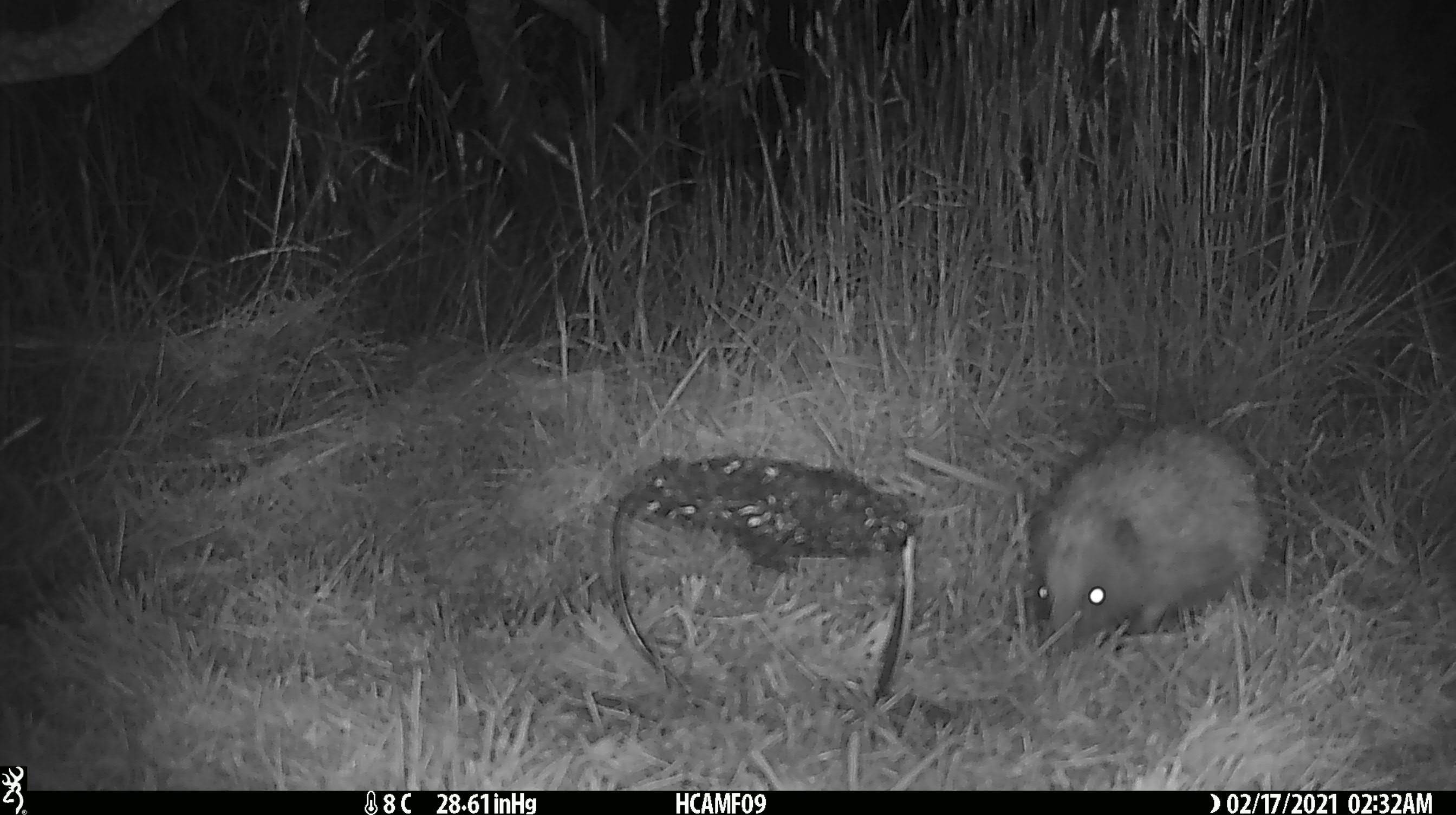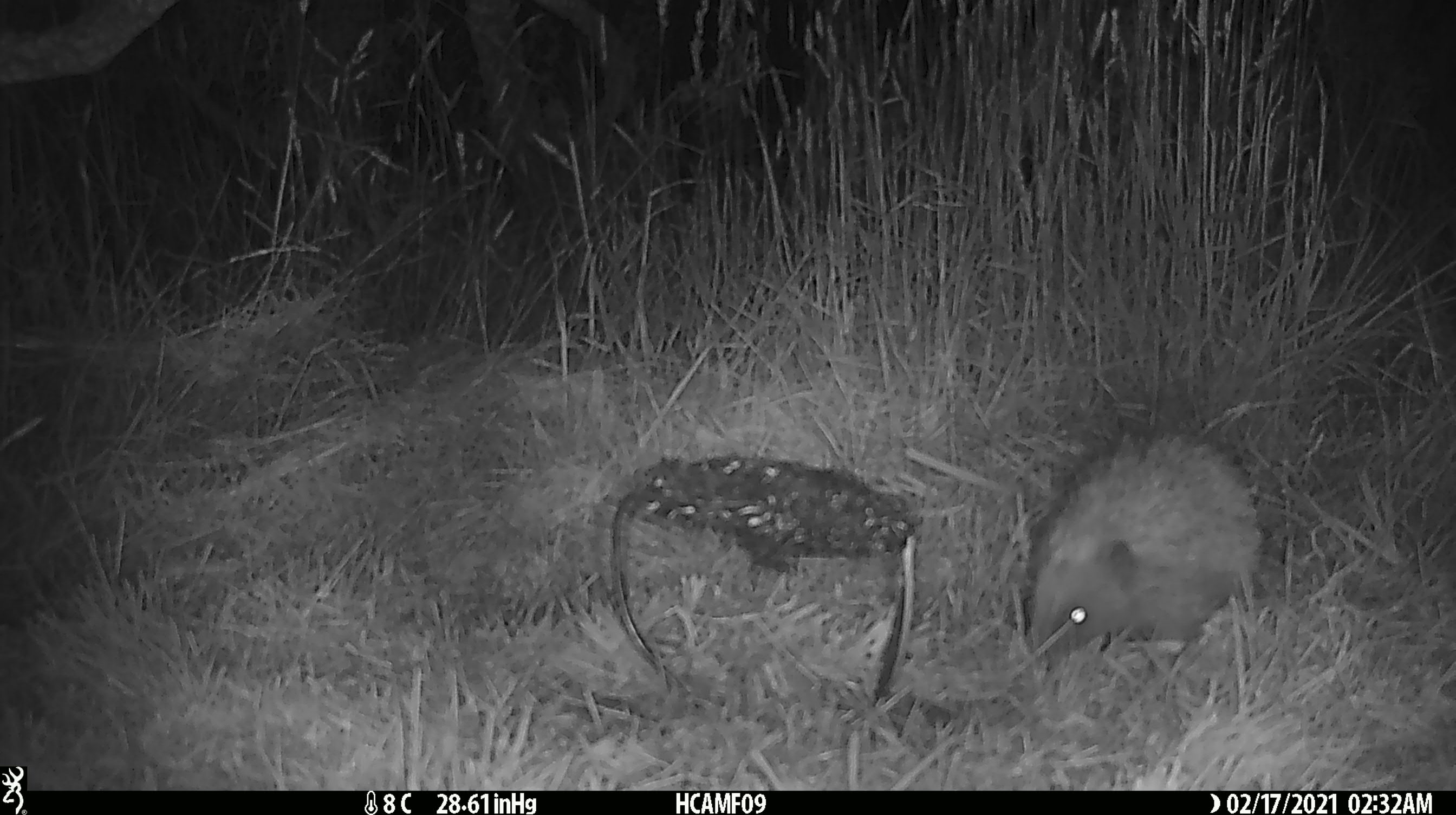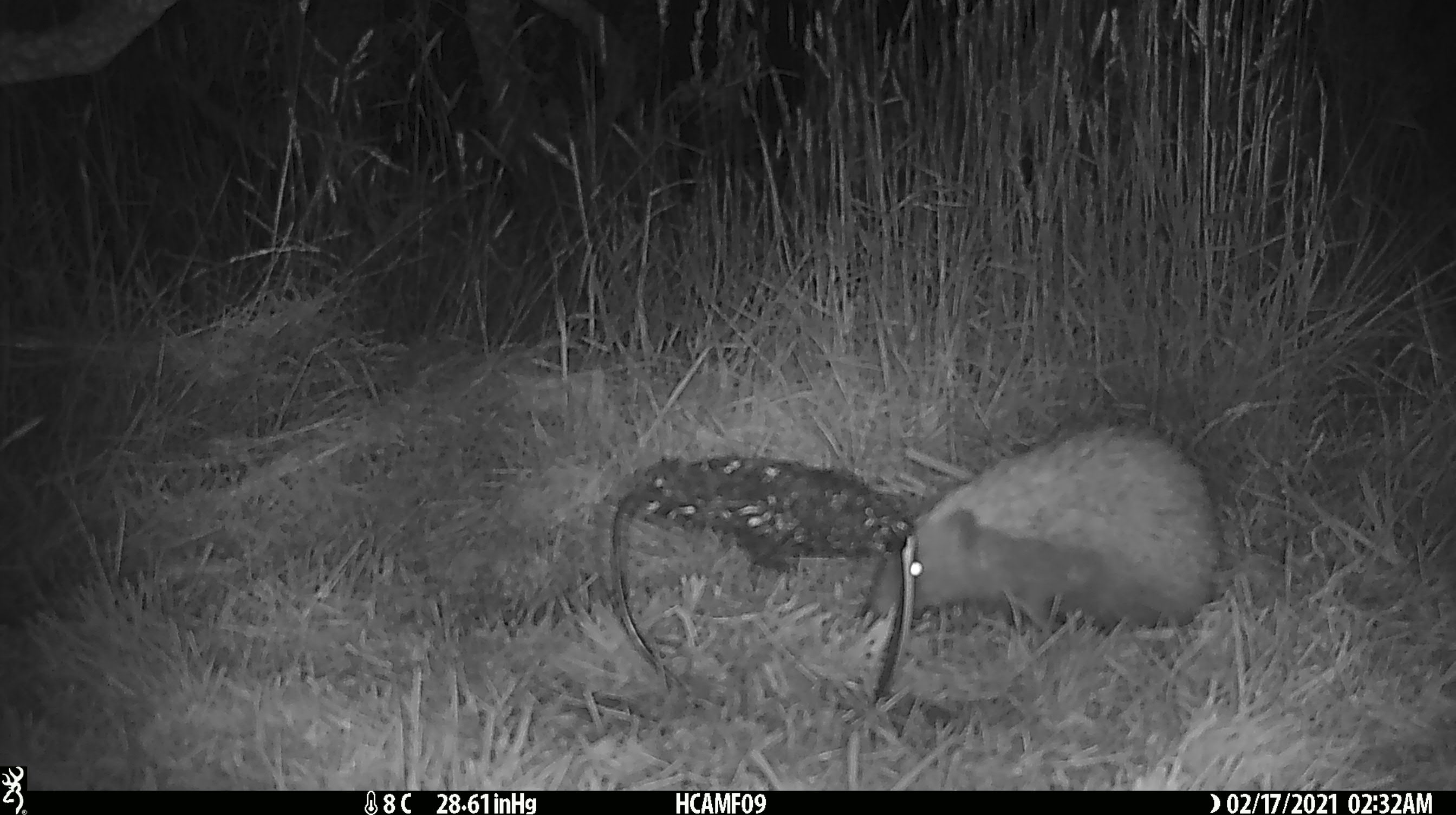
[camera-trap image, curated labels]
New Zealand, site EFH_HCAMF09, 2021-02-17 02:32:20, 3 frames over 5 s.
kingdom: Animalia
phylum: Chordata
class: Mammalia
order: Eulipotyphla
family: Erinaceidae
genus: Erinaceus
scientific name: Erinaceus europaeus europaeus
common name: european hedgehog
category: hedgehog